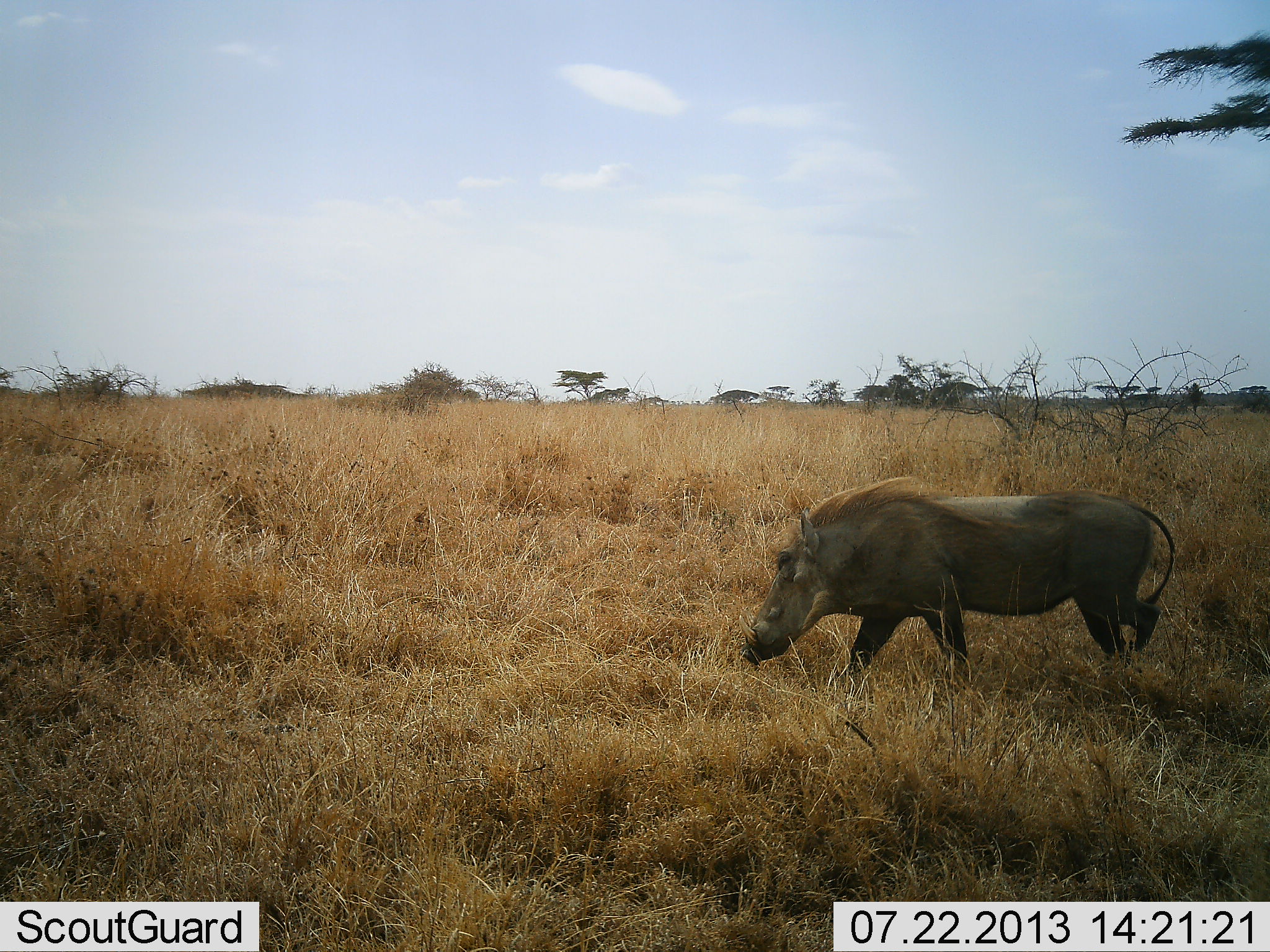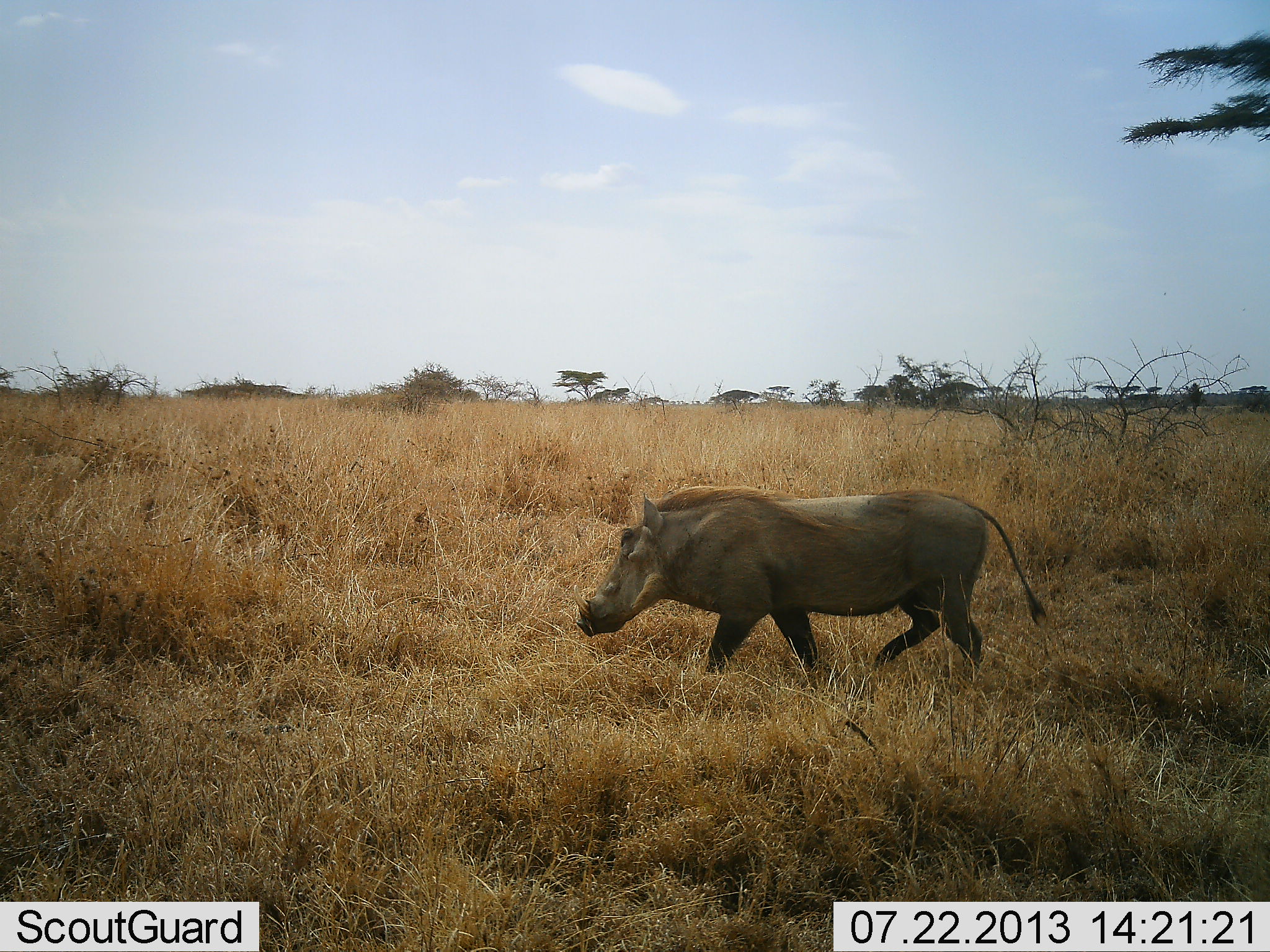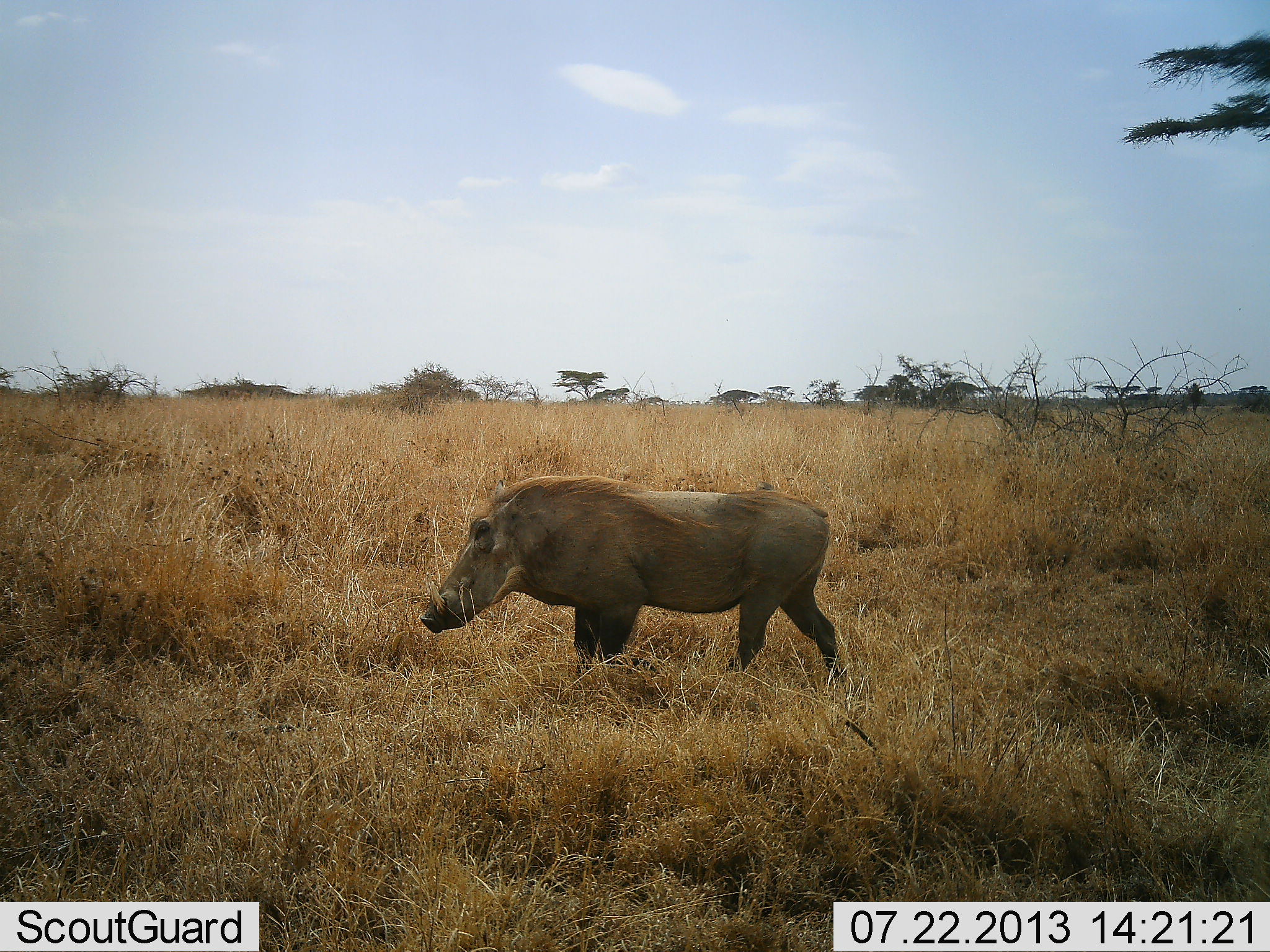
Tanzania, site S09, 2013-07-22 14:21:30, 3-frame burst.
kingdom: Animalia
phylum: Chordata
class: Mammalia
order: Artiodactyla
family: Suidae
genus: Phacochoerus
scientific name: Phacochoerus africanus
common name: warthog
Warthog (Phacochoerus africanus), count 1. Behavior (volunteer vote fractions): standing 0%, resting 0%, moving 100%, interacting 0%. Young present (vote fraction): 0%. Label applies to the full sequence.